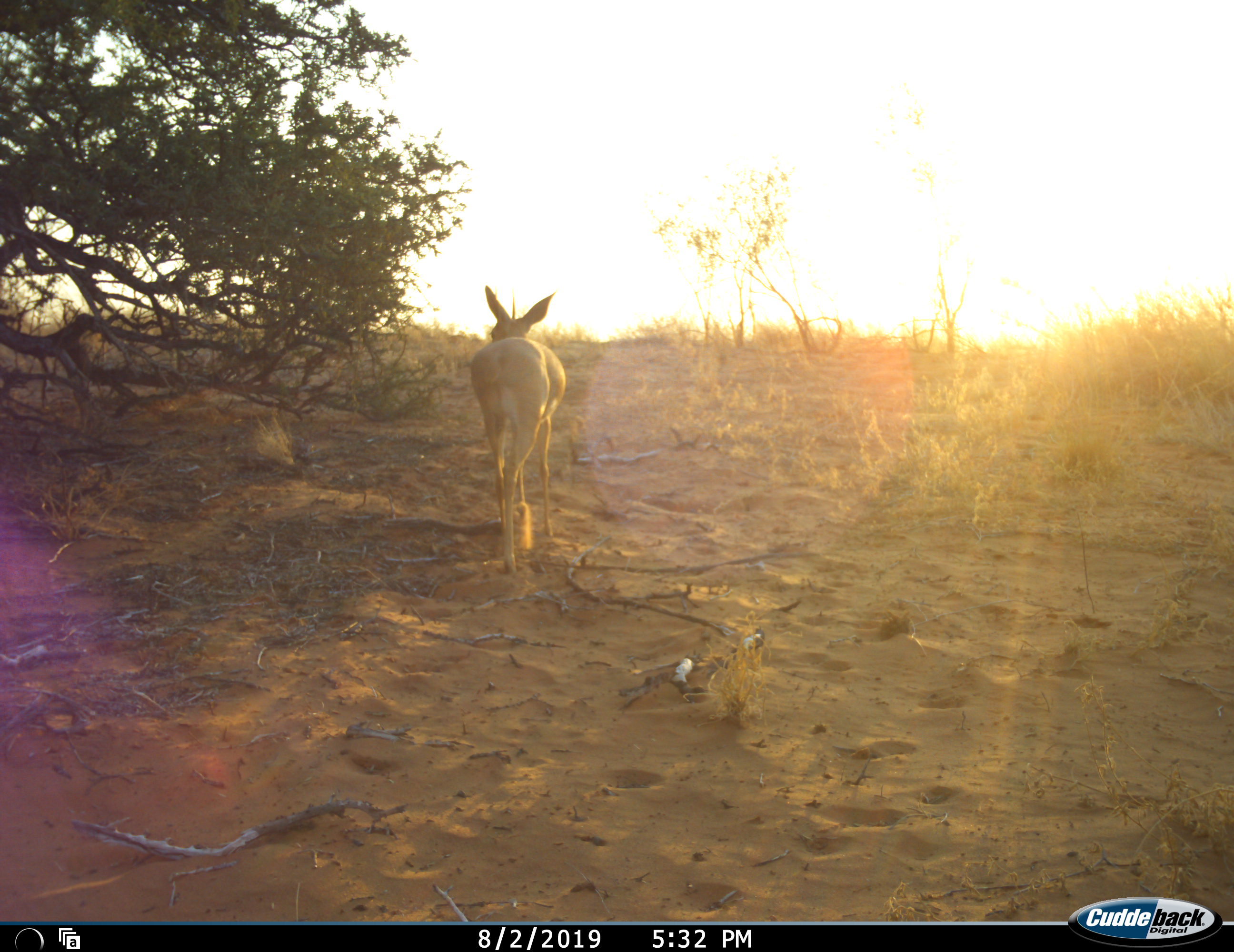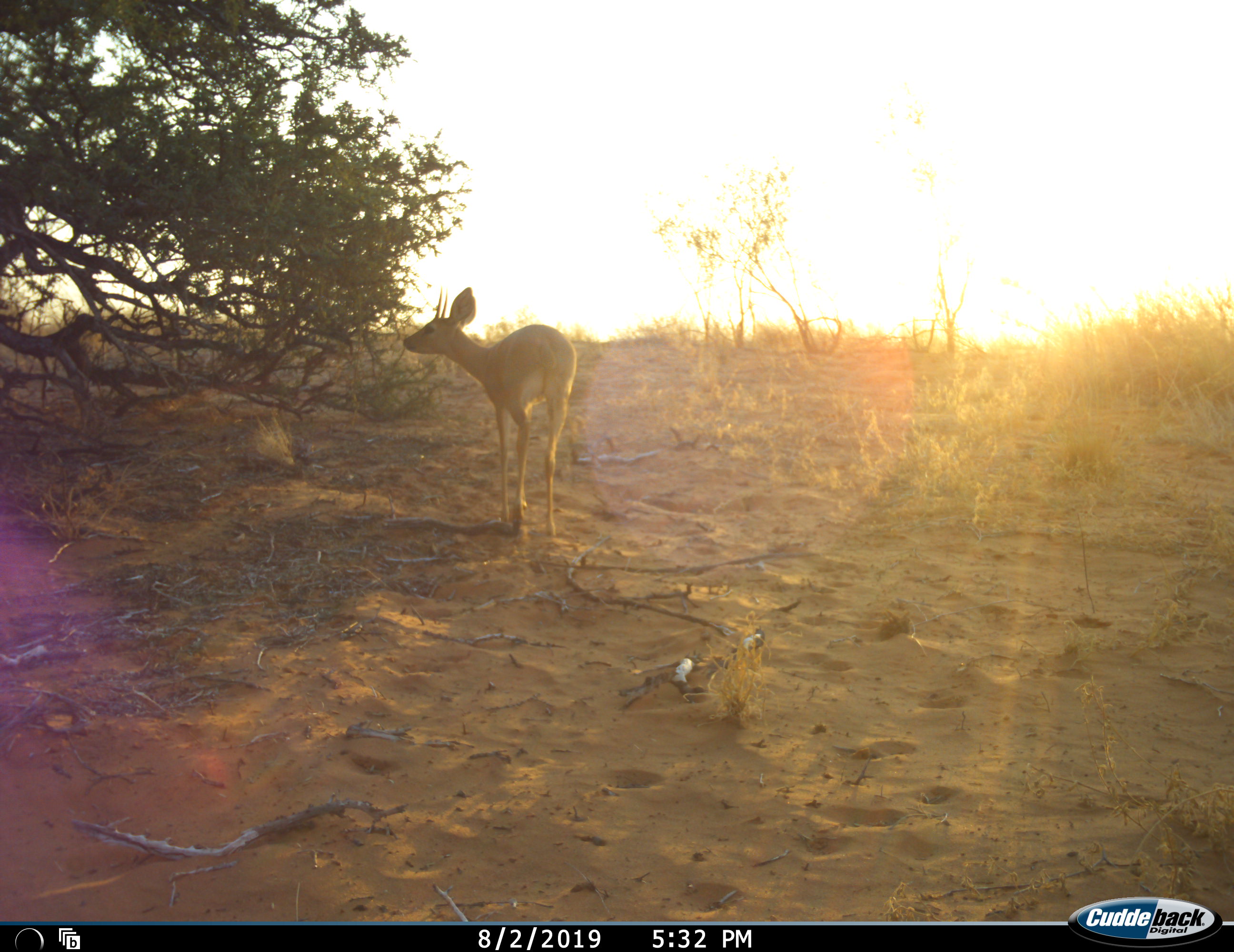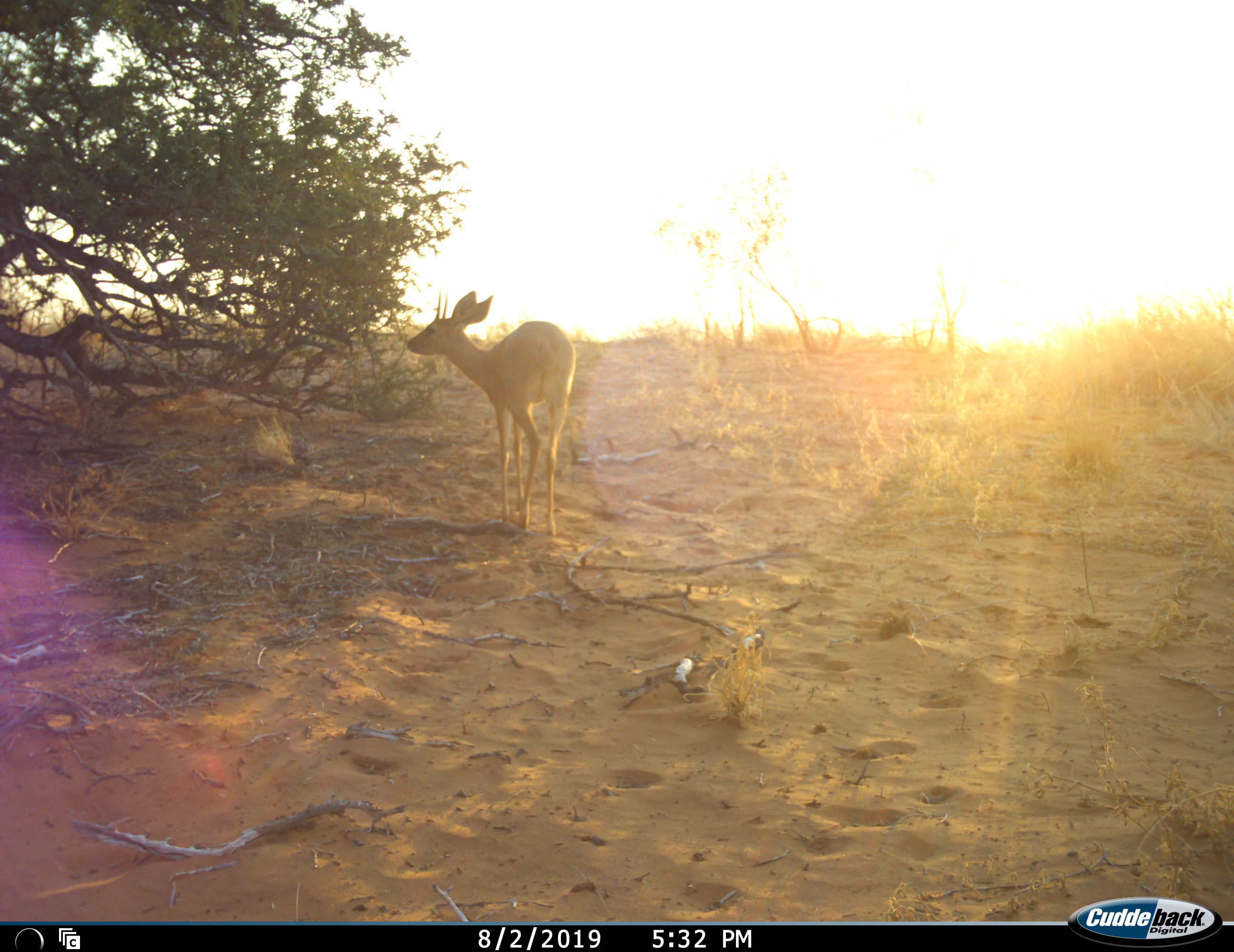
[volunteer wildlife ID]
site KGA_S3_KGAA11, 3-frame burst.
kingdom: Animalia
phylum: Chordata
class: Mammalia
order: Artiodactyla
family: Bovidae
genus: Raphicerus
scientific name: Raphicerus campestris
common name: steenbok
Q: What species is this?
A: Steenbok (Raphicerus campestris).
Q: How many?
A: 1.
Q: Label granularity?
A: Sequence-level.